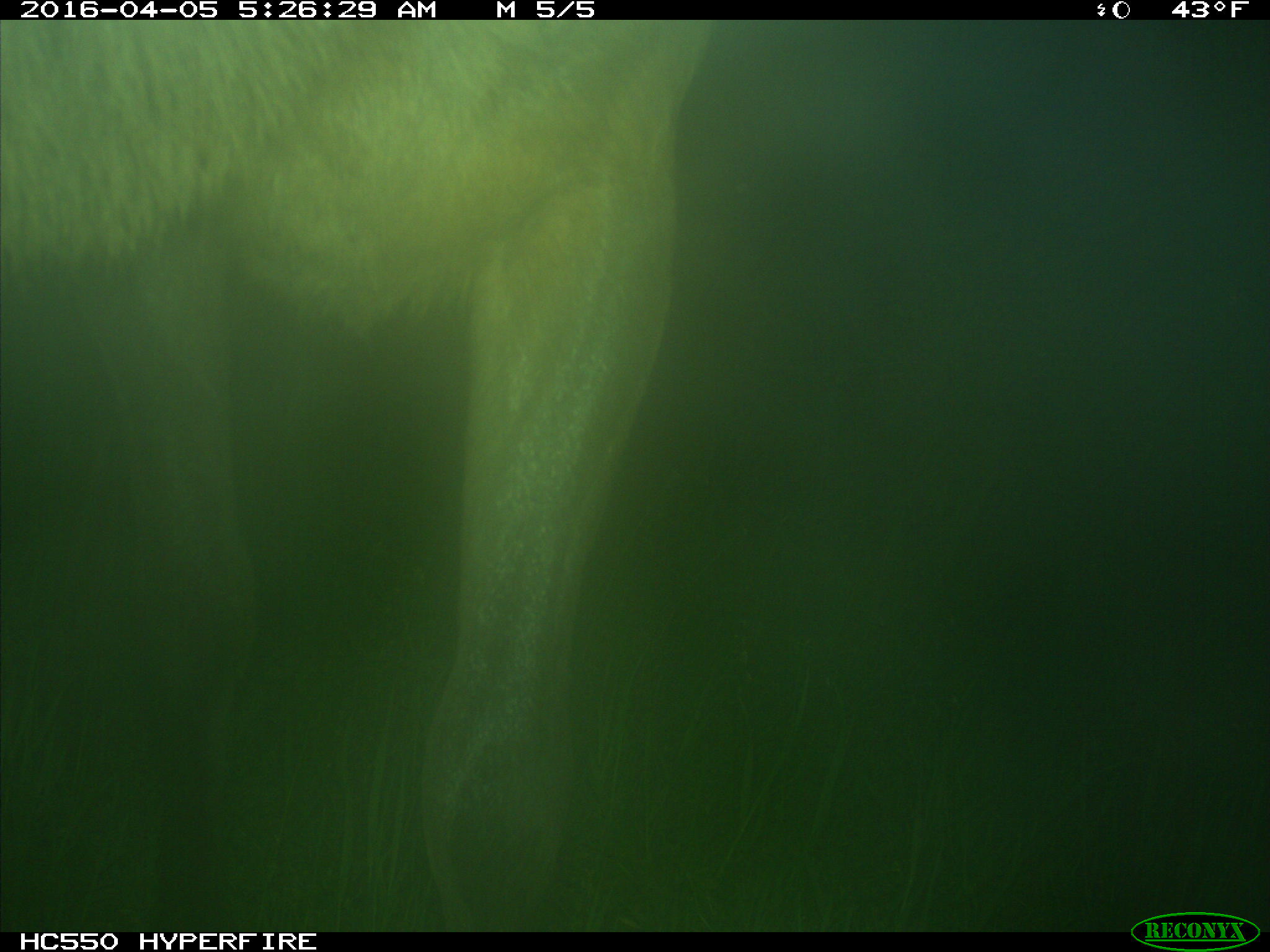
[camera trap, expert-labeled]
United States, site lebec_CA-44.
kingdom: Animalia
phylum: Chordata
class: Mammalia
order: Artiodactyla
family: Cervidae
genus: Cervus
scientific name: Cervus canadensis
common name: elk